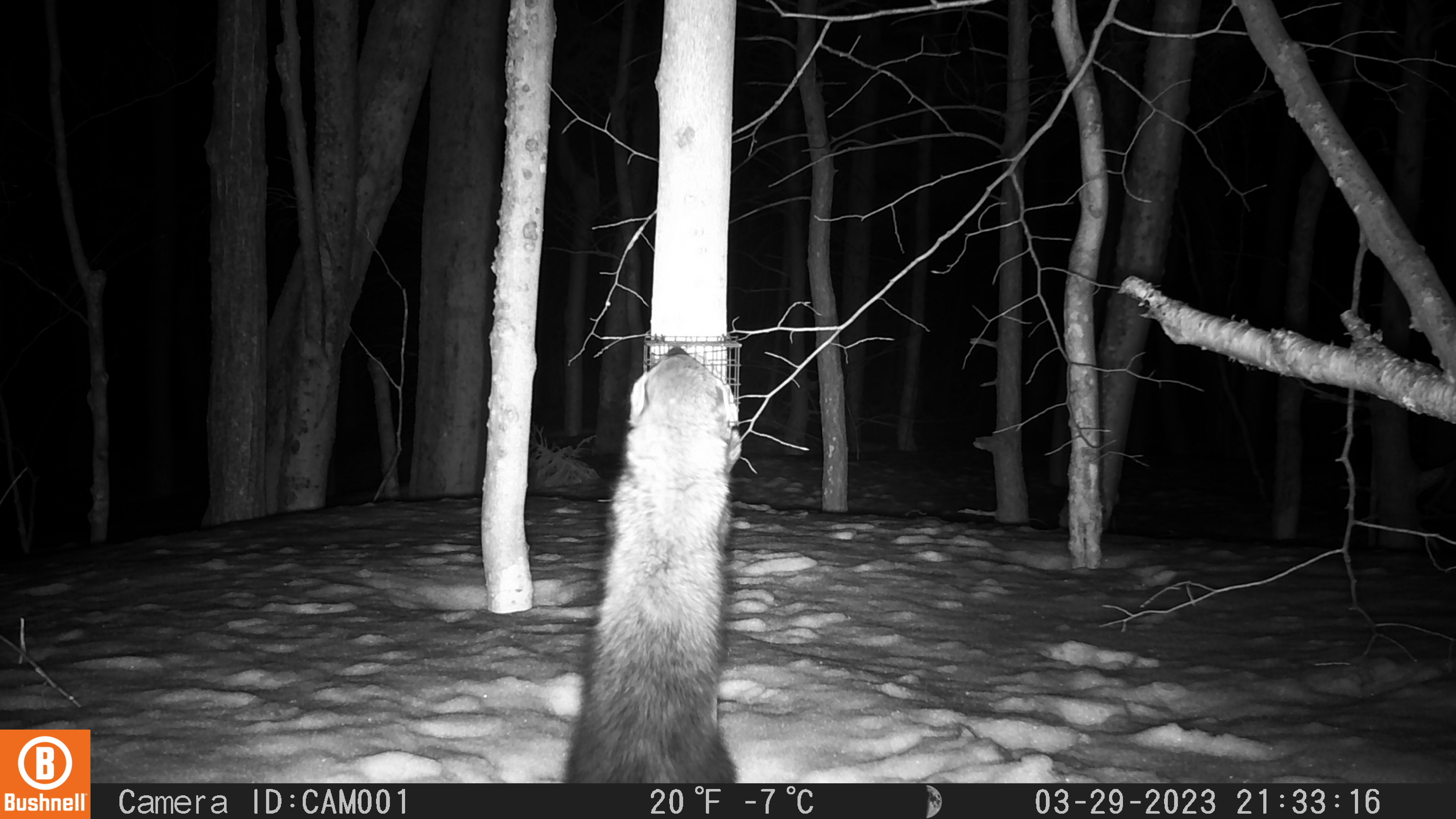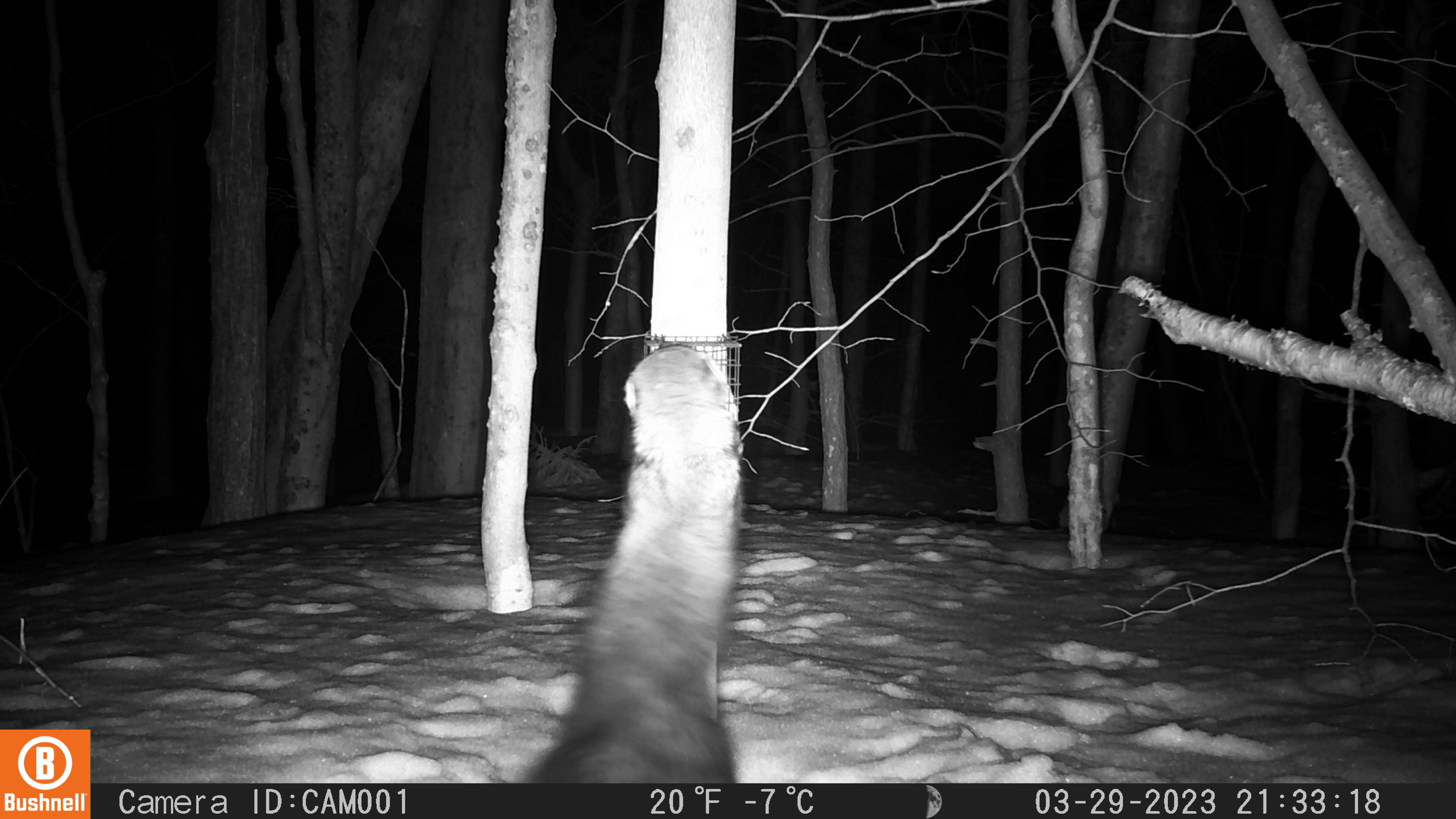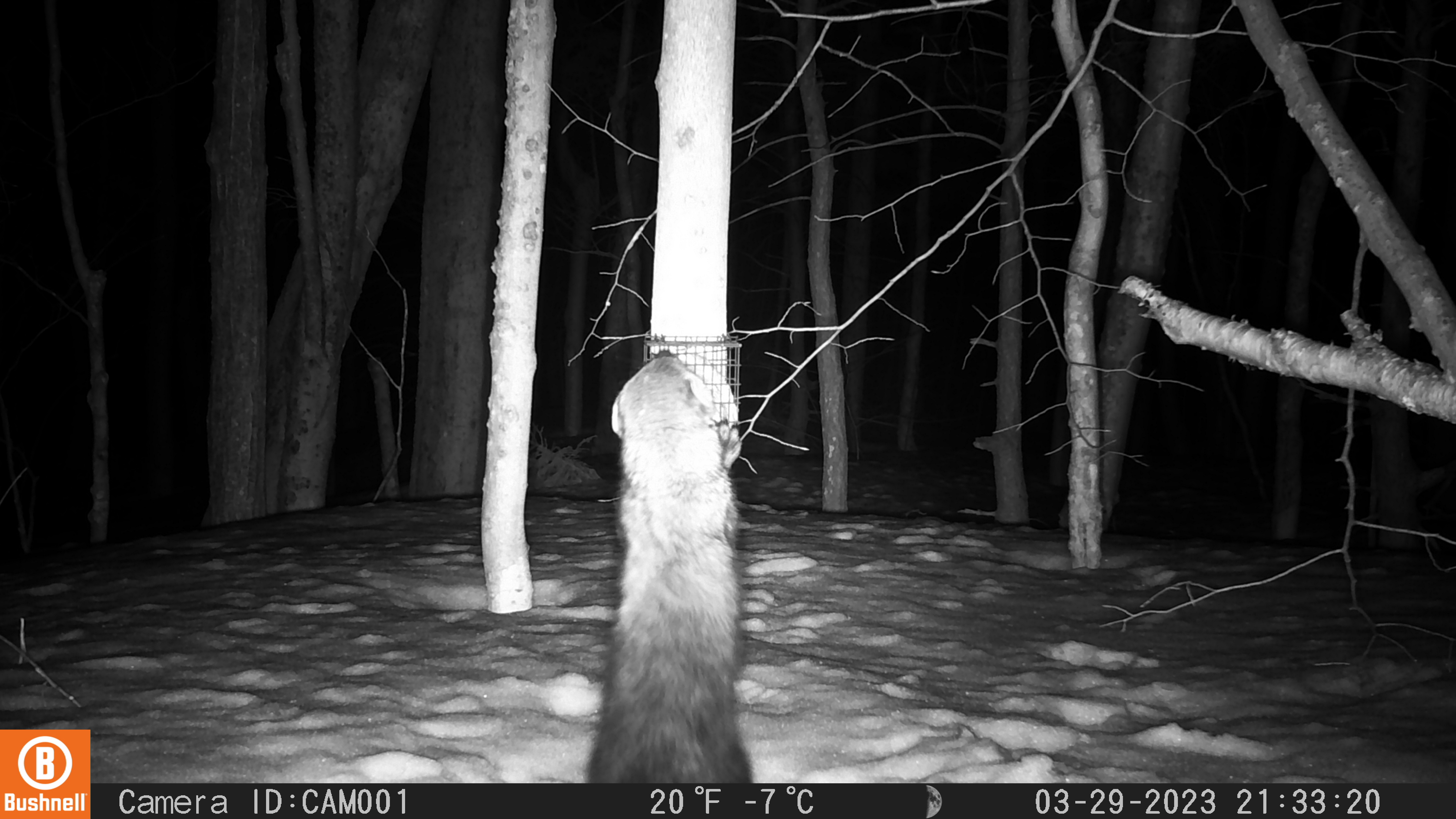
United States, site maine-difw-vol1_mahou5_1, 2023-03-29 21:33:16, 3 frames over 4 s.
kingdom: Animalia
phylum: Chordata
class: Mammalia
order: Carnivora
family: Mustelidae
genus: Pekania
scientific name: Pekania pennanti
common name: fisher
Fisher (Pekania pennanti).